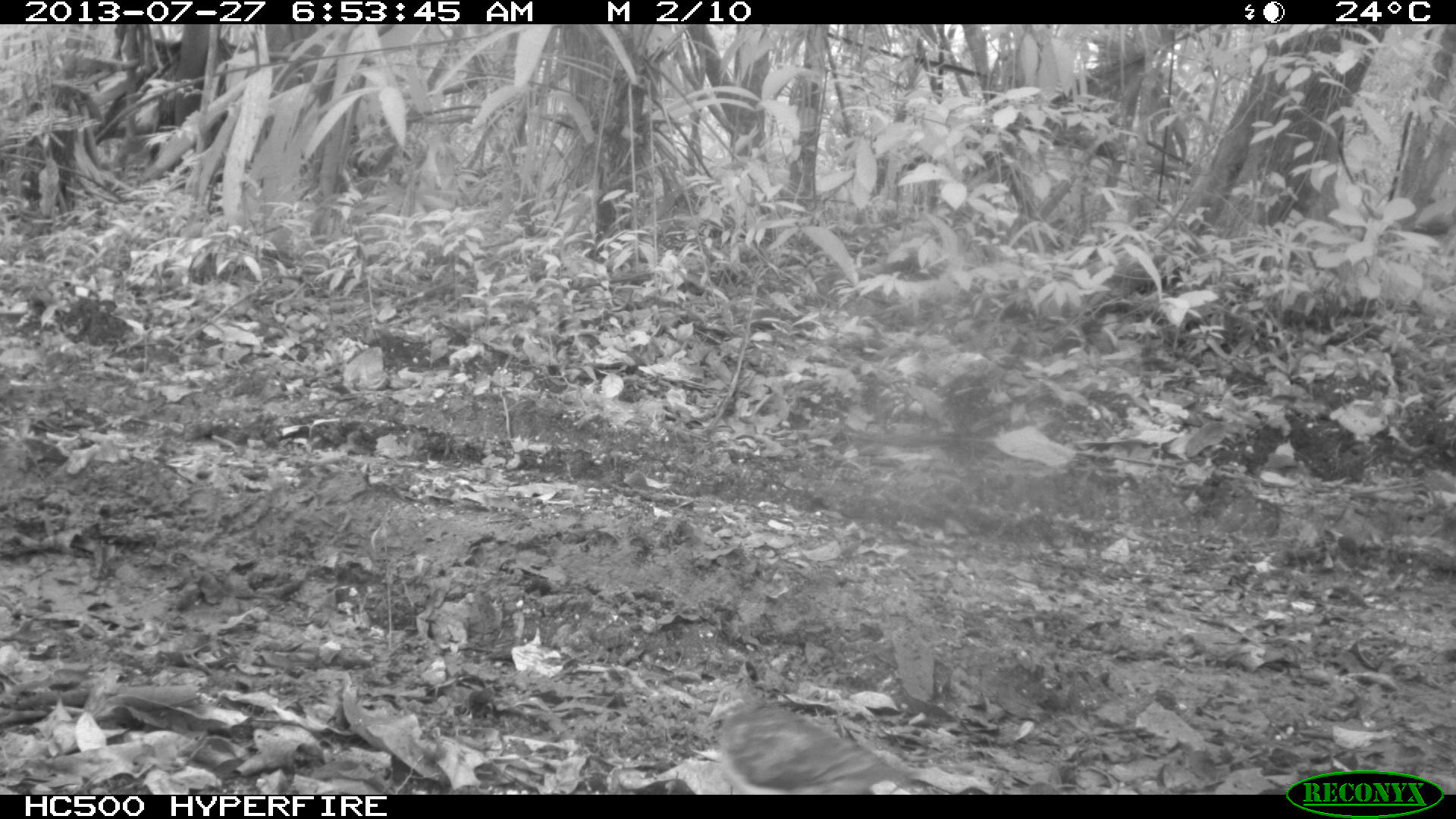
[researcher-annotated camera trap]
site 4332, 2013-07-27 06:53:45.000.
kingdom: Animalia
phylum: Chordata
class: Aves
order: Columbiformes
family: Columbidae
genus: Geotrygon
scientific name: Geotrygon montana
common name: ruddy quail-dove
Geotrygon montana (ruddy quail-dove), count 1.